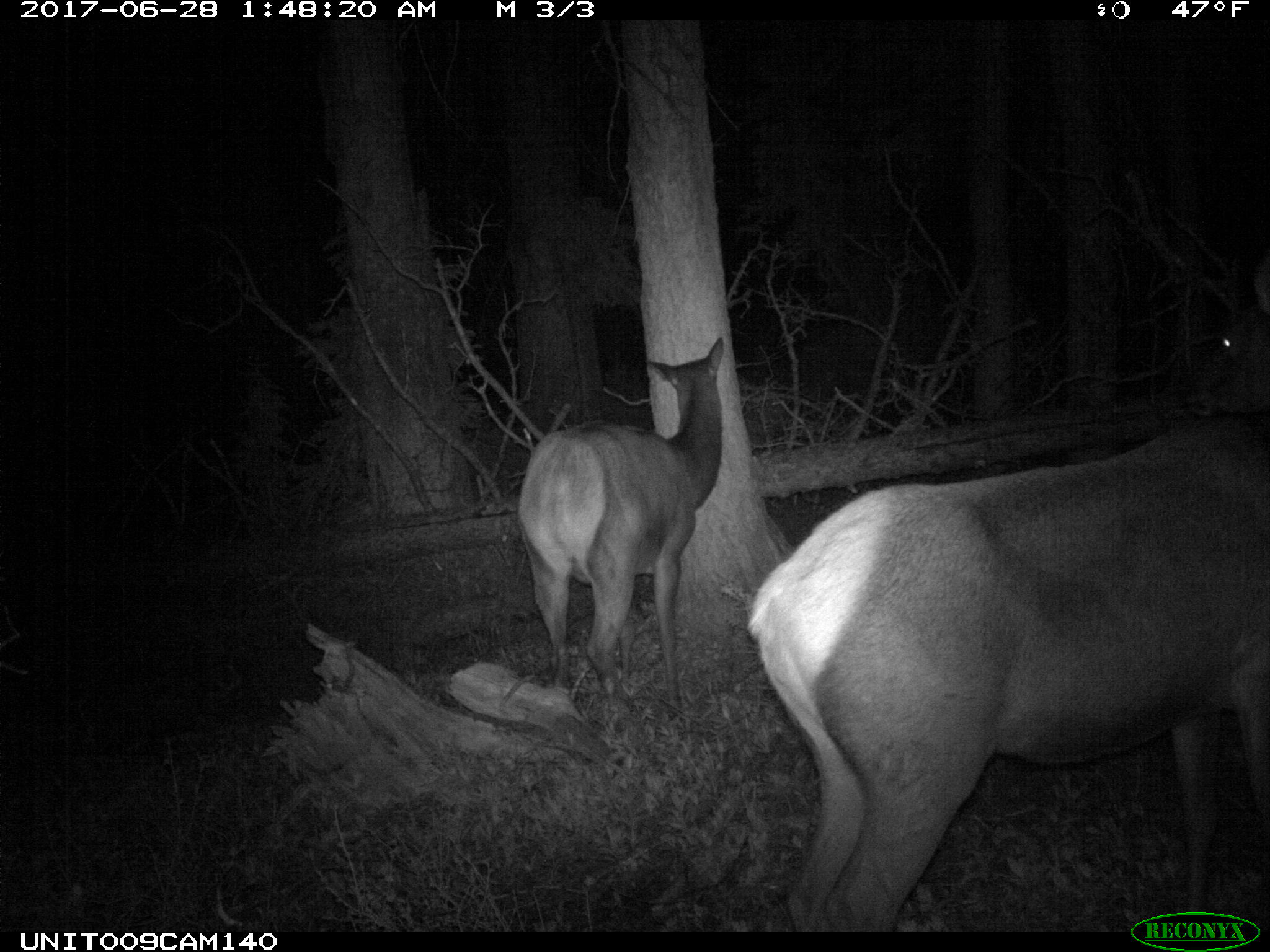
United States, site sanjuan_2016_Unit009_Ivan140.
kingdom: Animalia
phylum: Chordata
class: Mammalia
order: Artiodactyla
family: Cervidae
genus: Cervus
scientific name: Cervus elaphus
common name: red deer